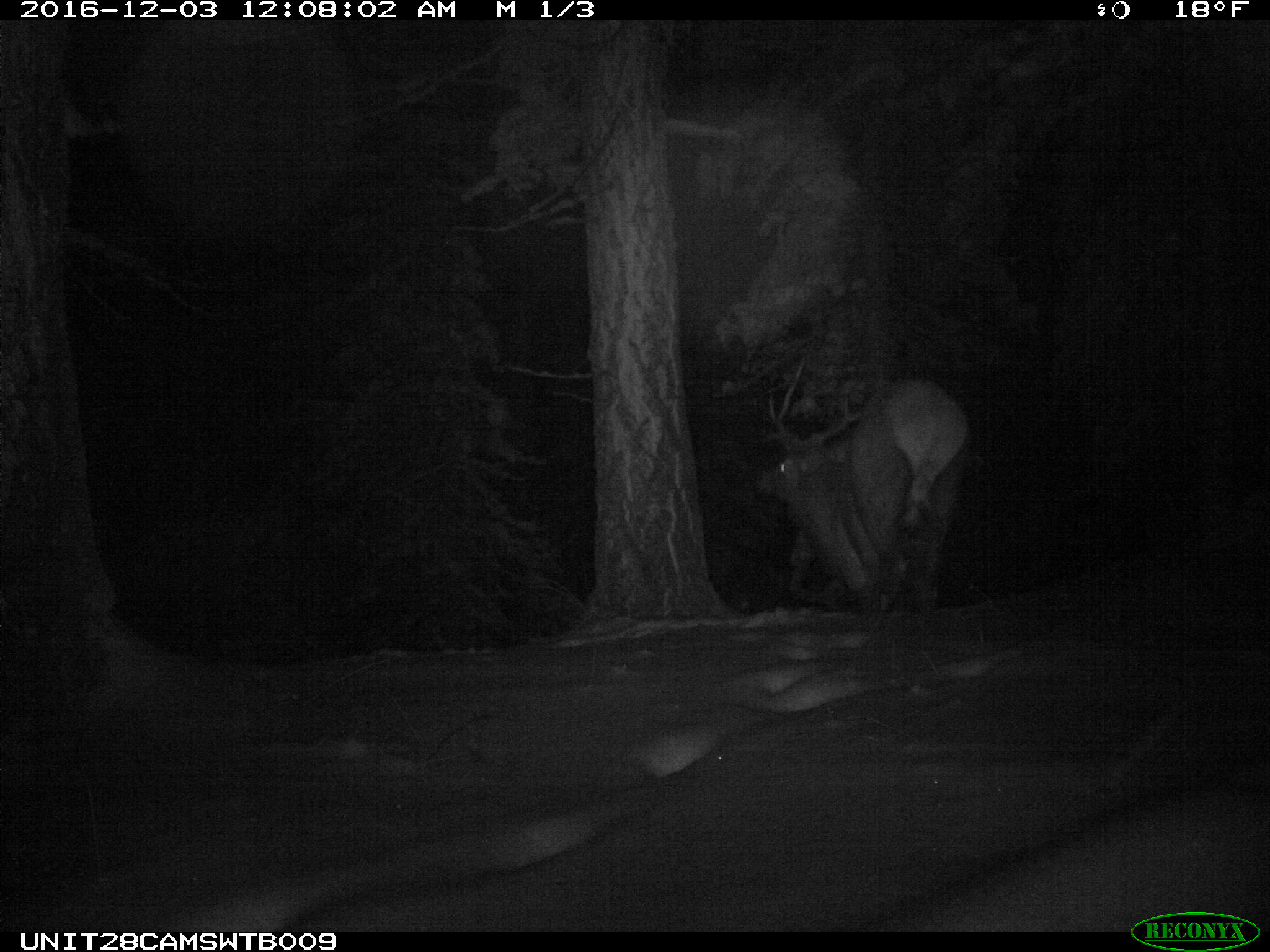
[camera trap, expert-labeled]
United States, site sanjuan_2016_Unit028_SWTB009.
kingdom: Animalia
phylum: Chordata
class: Mammalia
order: Artiodactyla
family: Cervidae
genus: Cervus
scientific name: Cervus elaphus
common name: red deer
Cervus elaphus (red deer).